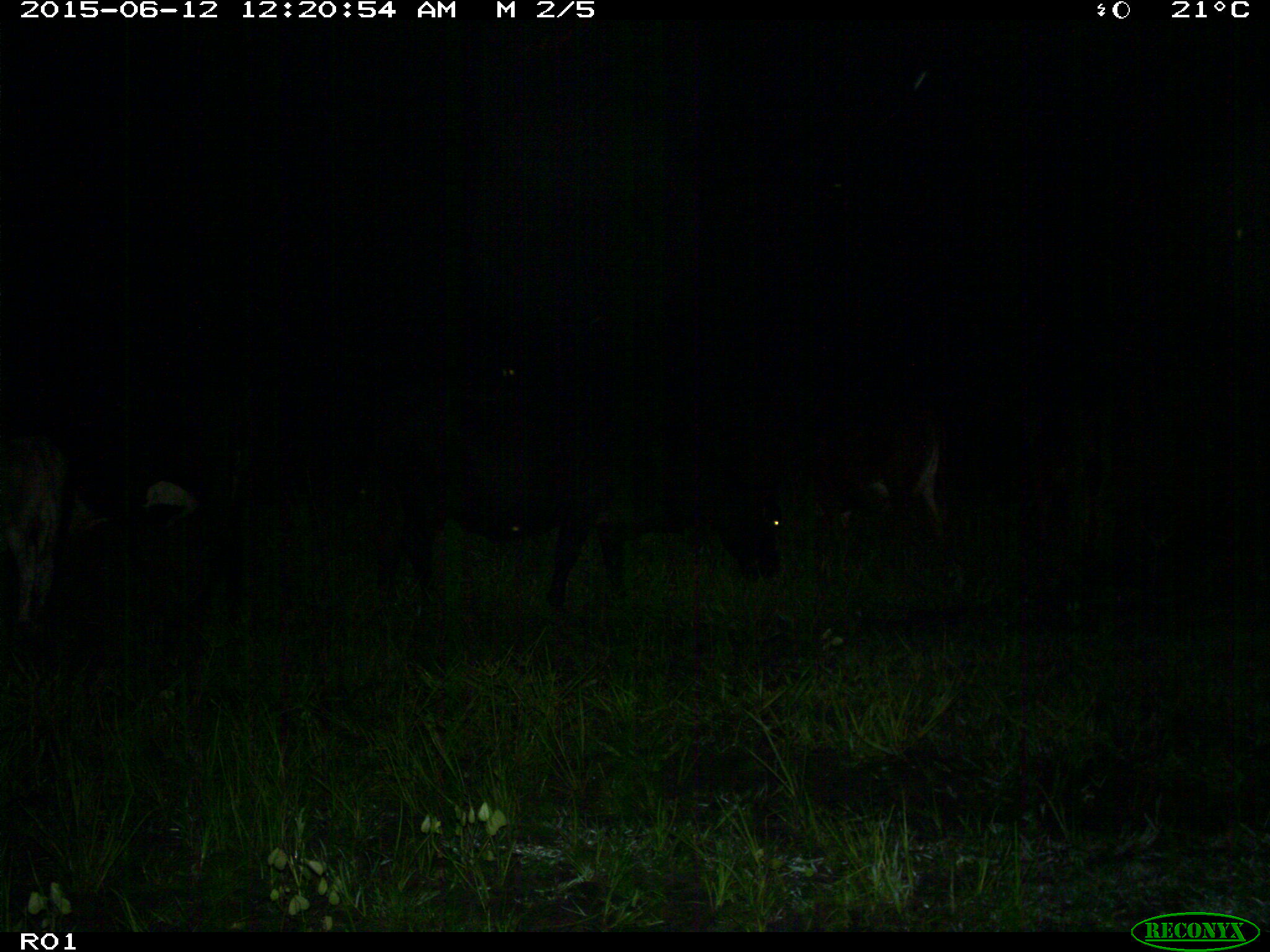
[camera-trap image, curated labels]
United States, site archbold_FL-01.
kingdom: Animalia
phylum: Chordata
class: Mammalia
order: Artiodactyla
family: Bovidae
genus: Bos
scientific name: Bos taurus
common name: domestic cow